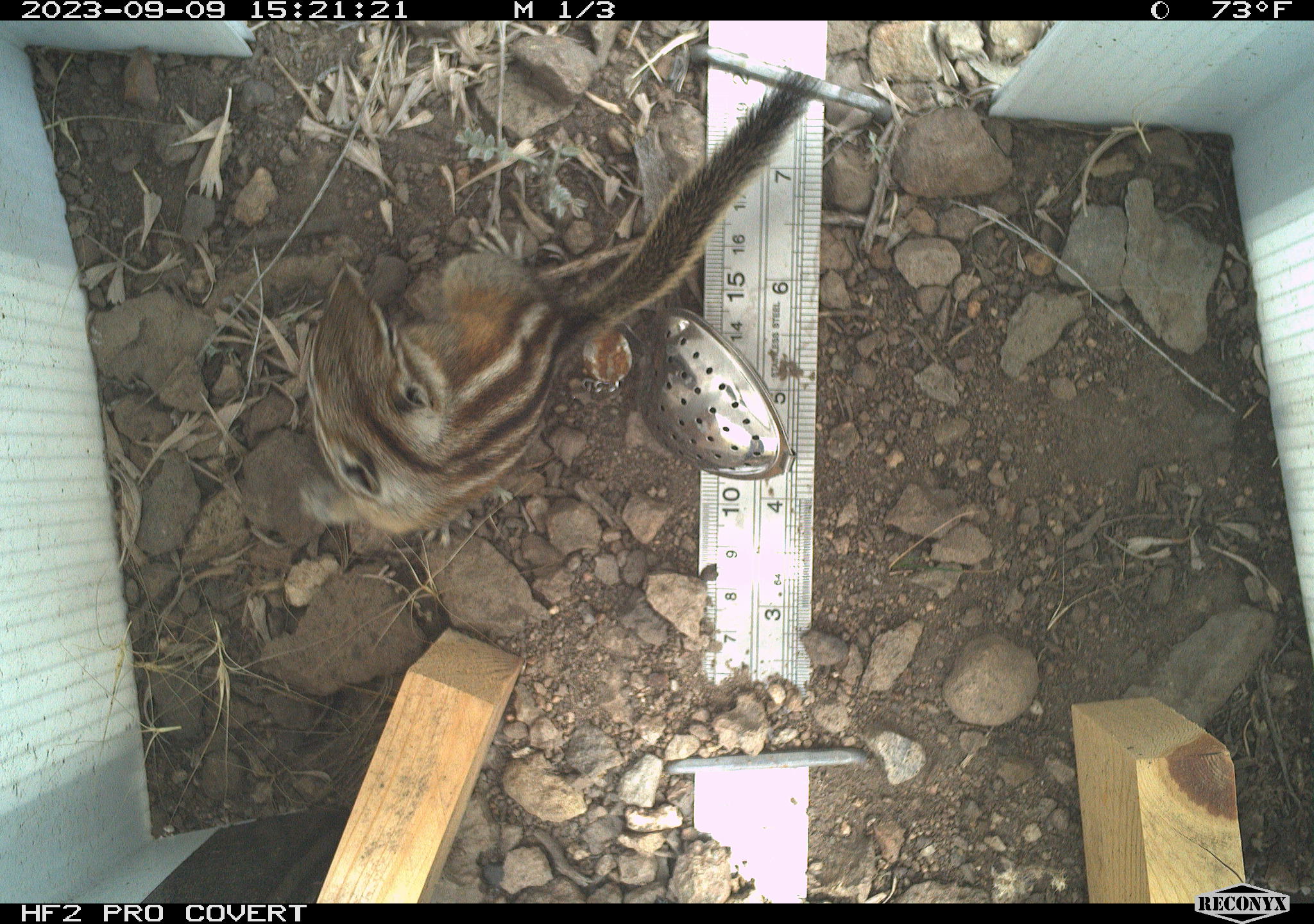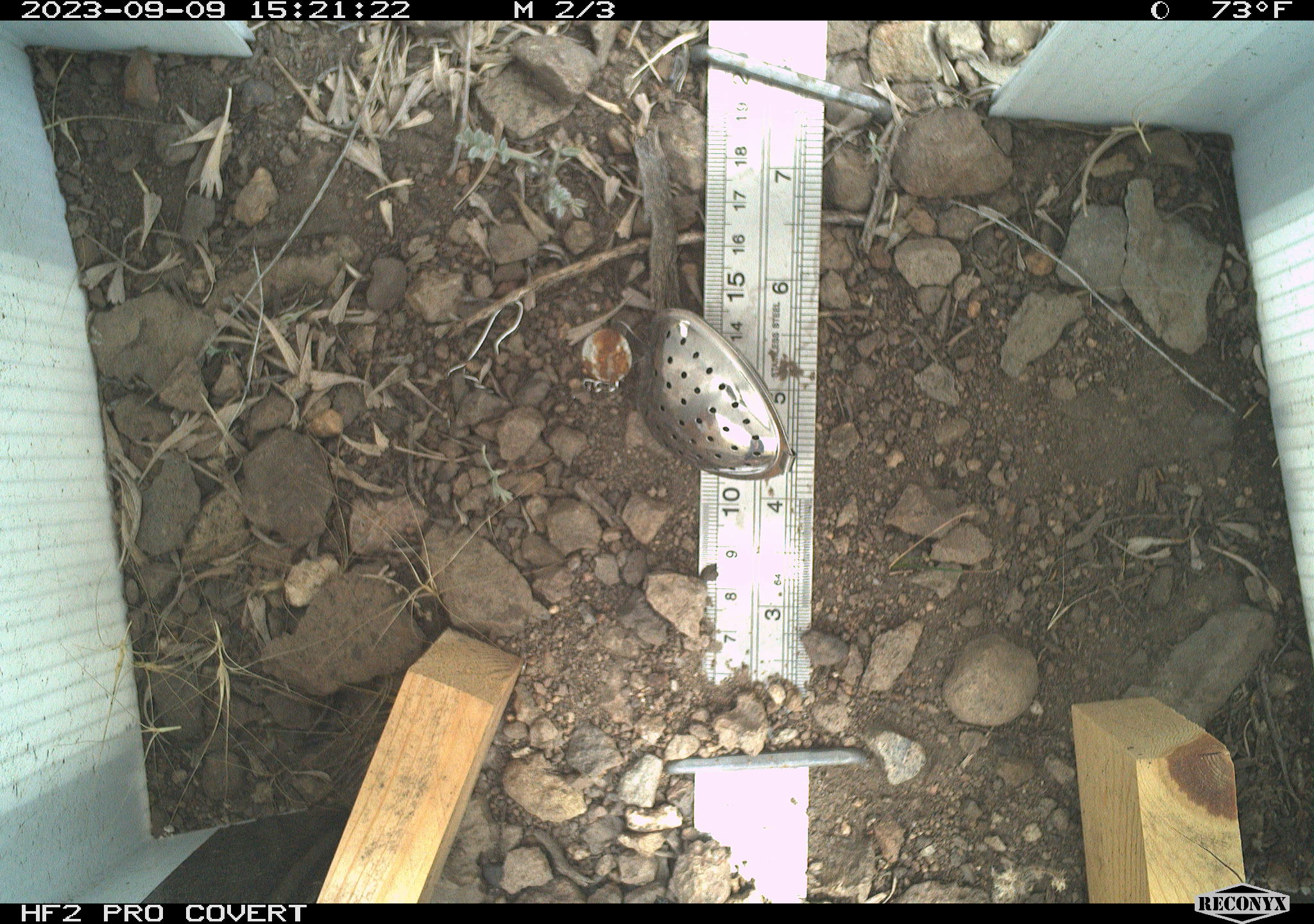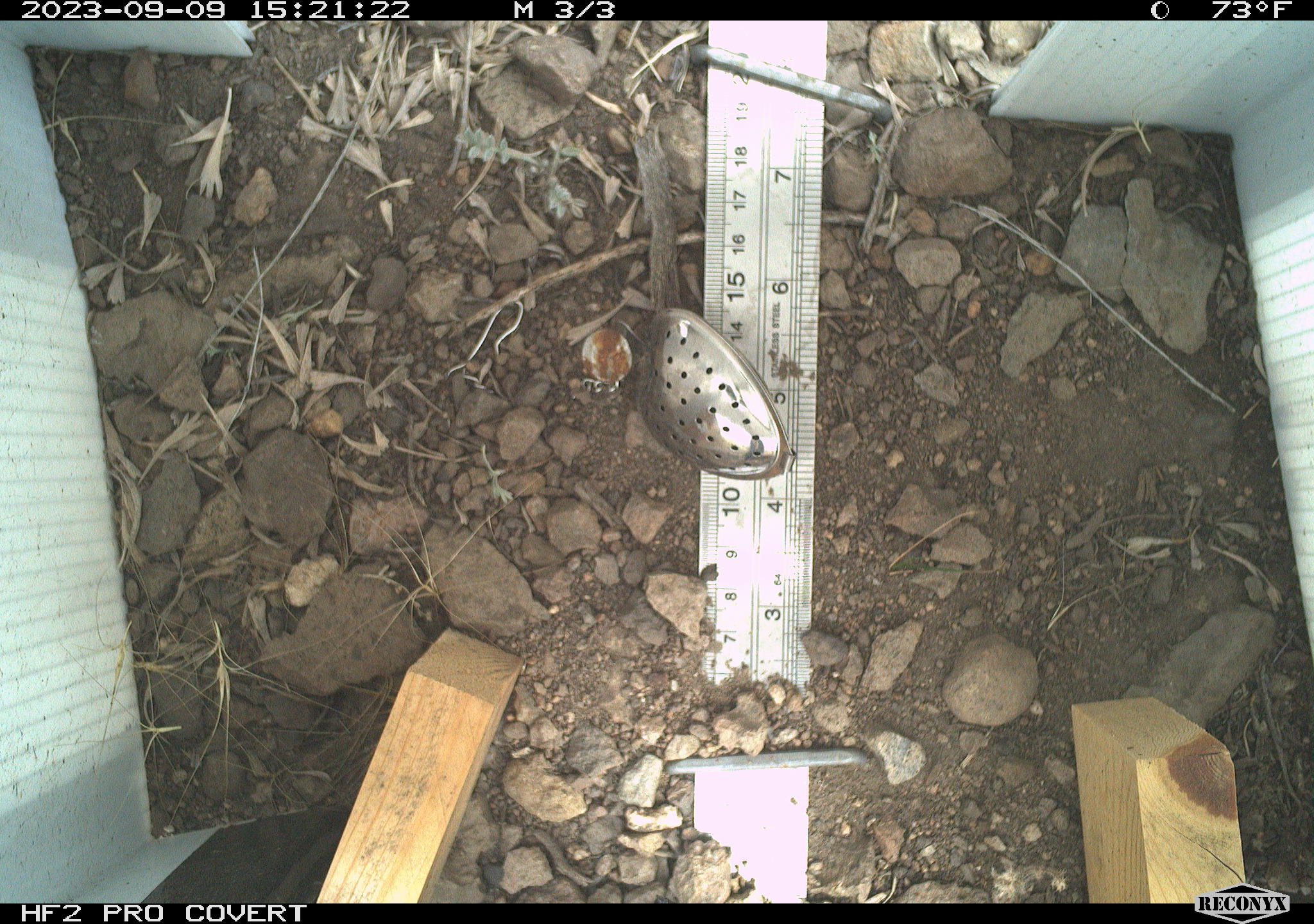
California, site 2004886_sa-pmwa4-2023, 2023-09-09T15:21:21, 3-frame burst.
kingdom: Animalia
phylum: Chordata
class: Mammalia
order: Rodentia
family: Sciuridae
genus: Neotamias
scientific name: Neotamias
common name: western chipmunks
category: neotamias species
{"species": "neotamias species (western chipmunks) (Neotamias)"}